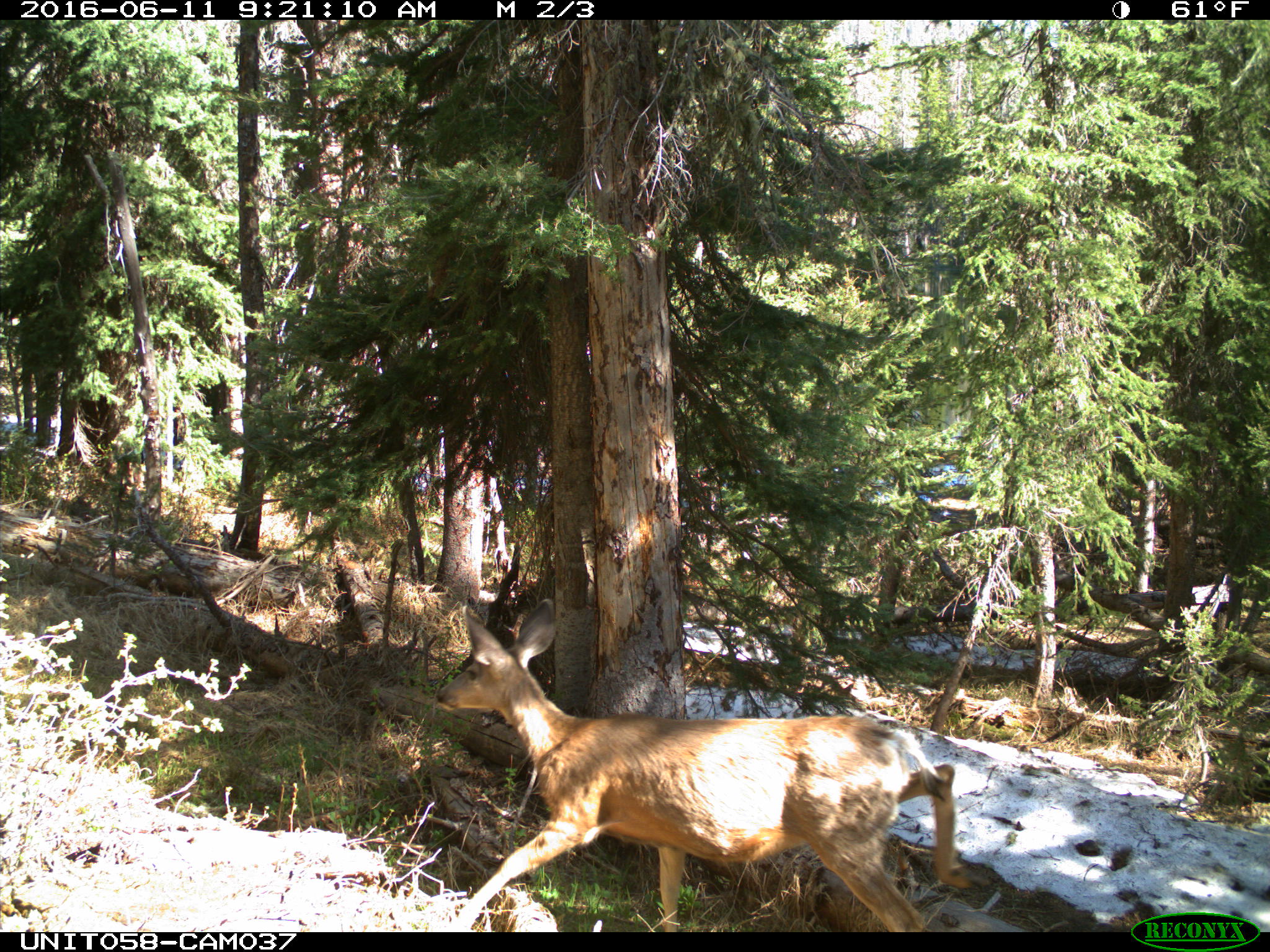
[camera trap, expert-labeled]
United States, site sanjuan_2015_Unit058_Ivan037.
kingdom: Animalia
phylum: Chordata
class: Mammalia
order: Artiodactyla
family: Cervidae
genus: Odocoileus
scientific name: Odocoileus hemionus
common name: mule deer